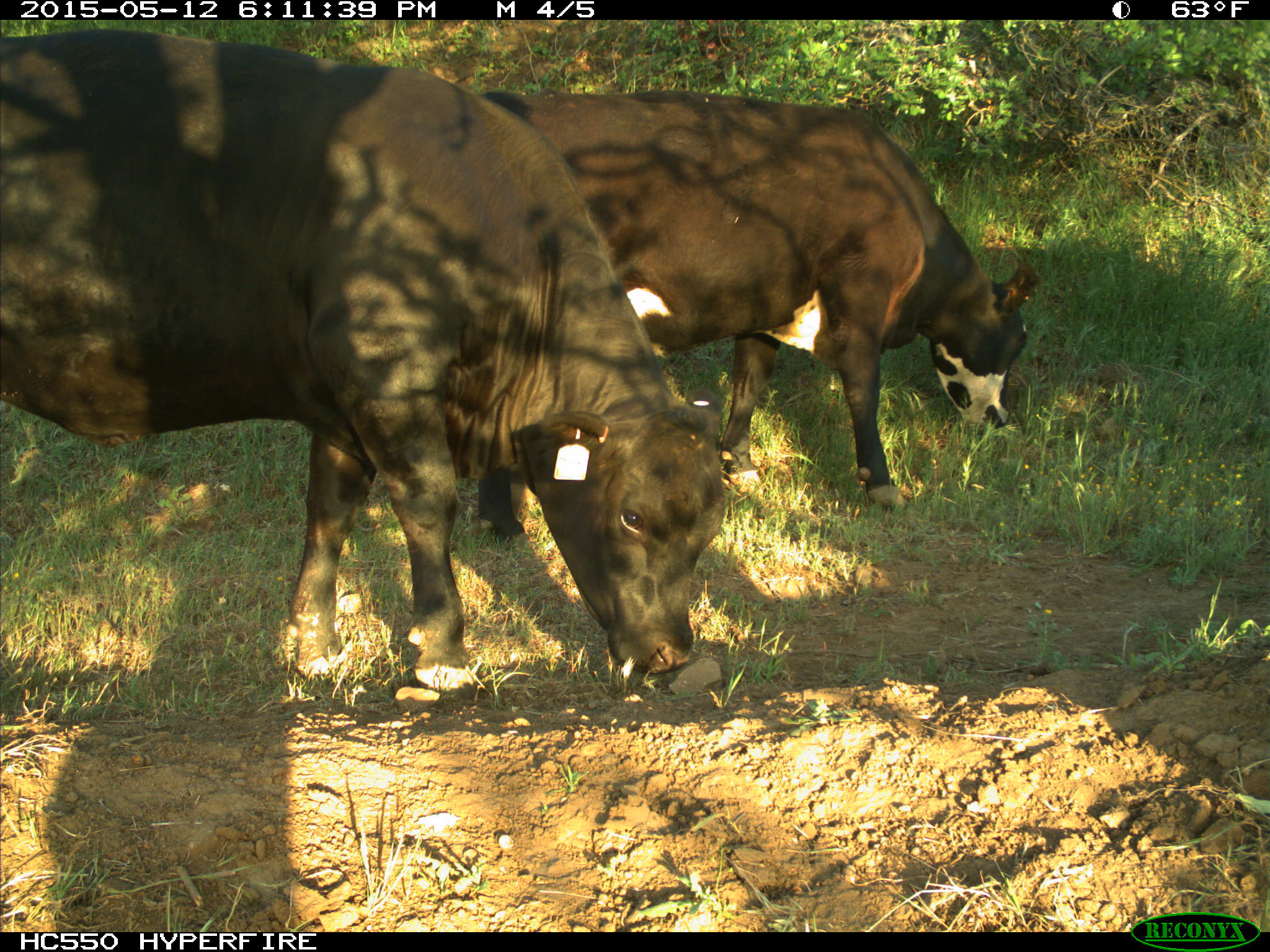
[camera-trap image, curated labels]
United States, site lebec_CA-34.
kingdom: Animalia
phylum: Chordata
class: Mammalia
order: Artiodactyla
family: Bovidae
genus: Bos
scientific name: Bos taurus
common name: domestic cow